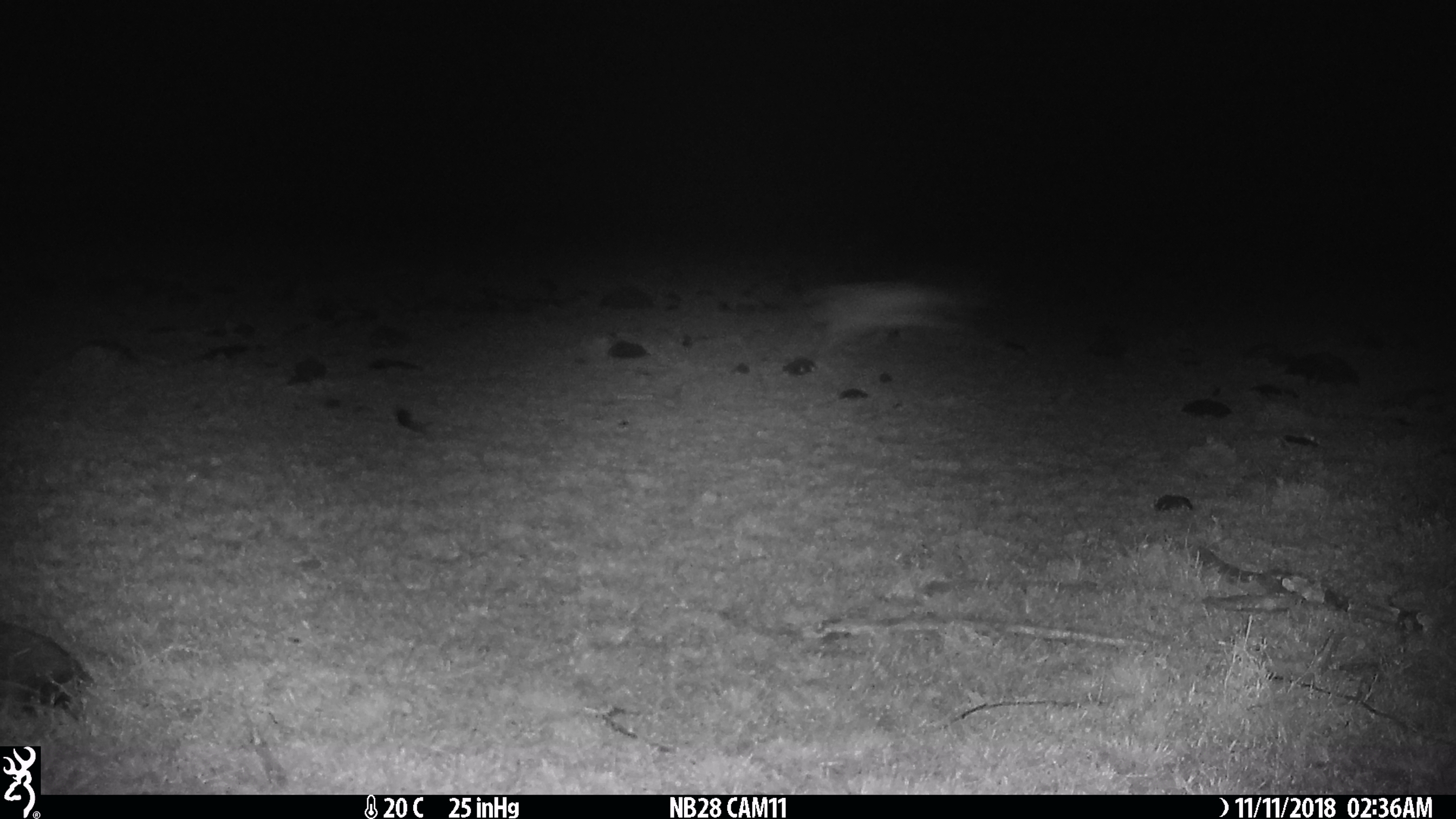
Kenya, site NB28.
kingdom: Animalia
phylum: Chordata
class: Mammalia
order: Lagomorpha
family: Leporidae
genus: Lepus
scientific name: Lepus capensis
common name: cape hare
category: hare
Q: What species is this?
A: Hare (cape hare) (Lepus capensis).